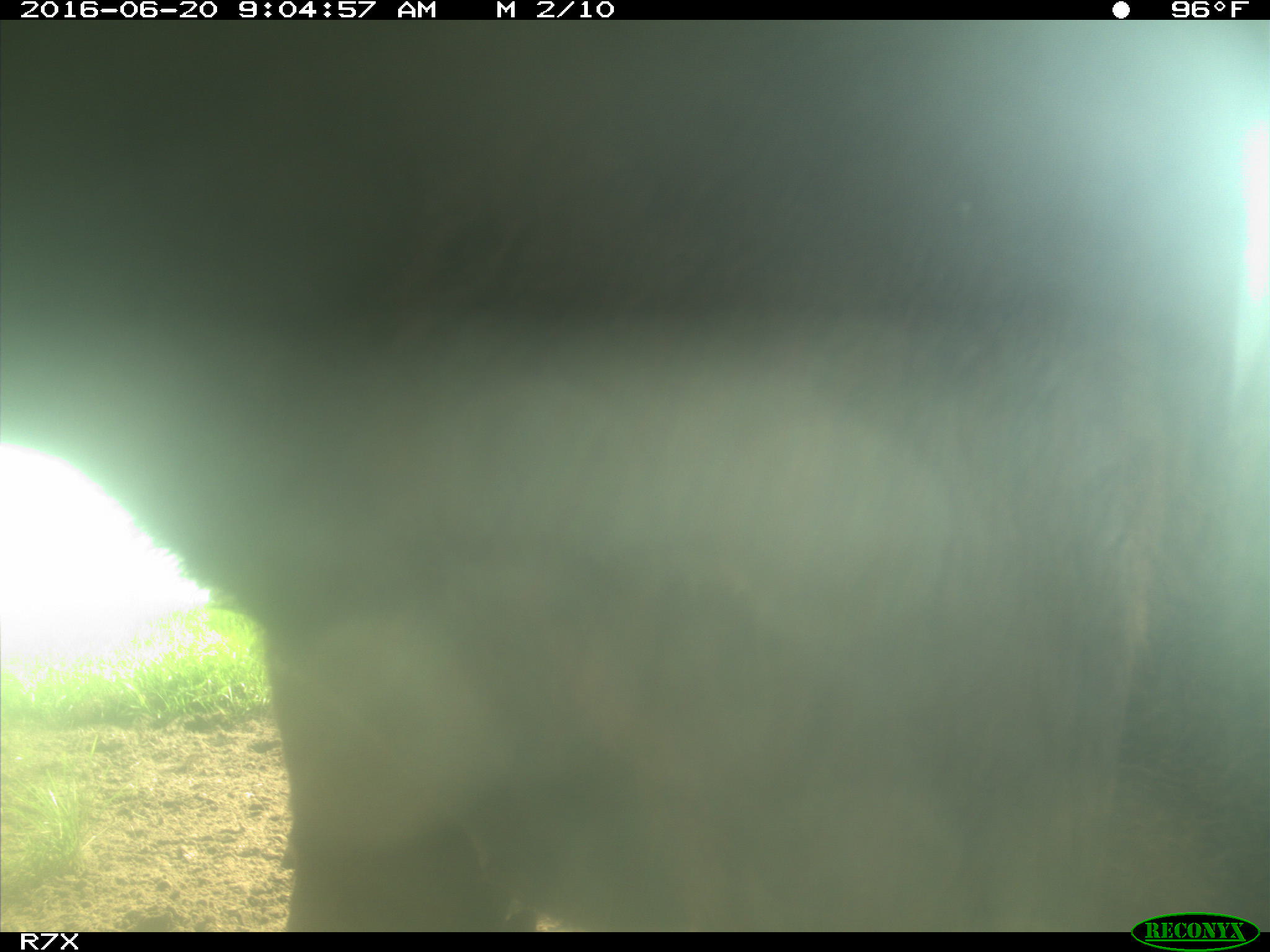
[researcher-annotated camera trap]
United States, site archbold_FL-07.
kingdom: Animalia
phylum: Chordata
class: Mammalia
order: Artiodactyla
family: Bovidae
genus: Bos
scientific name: Bos taurus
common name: domestic cow